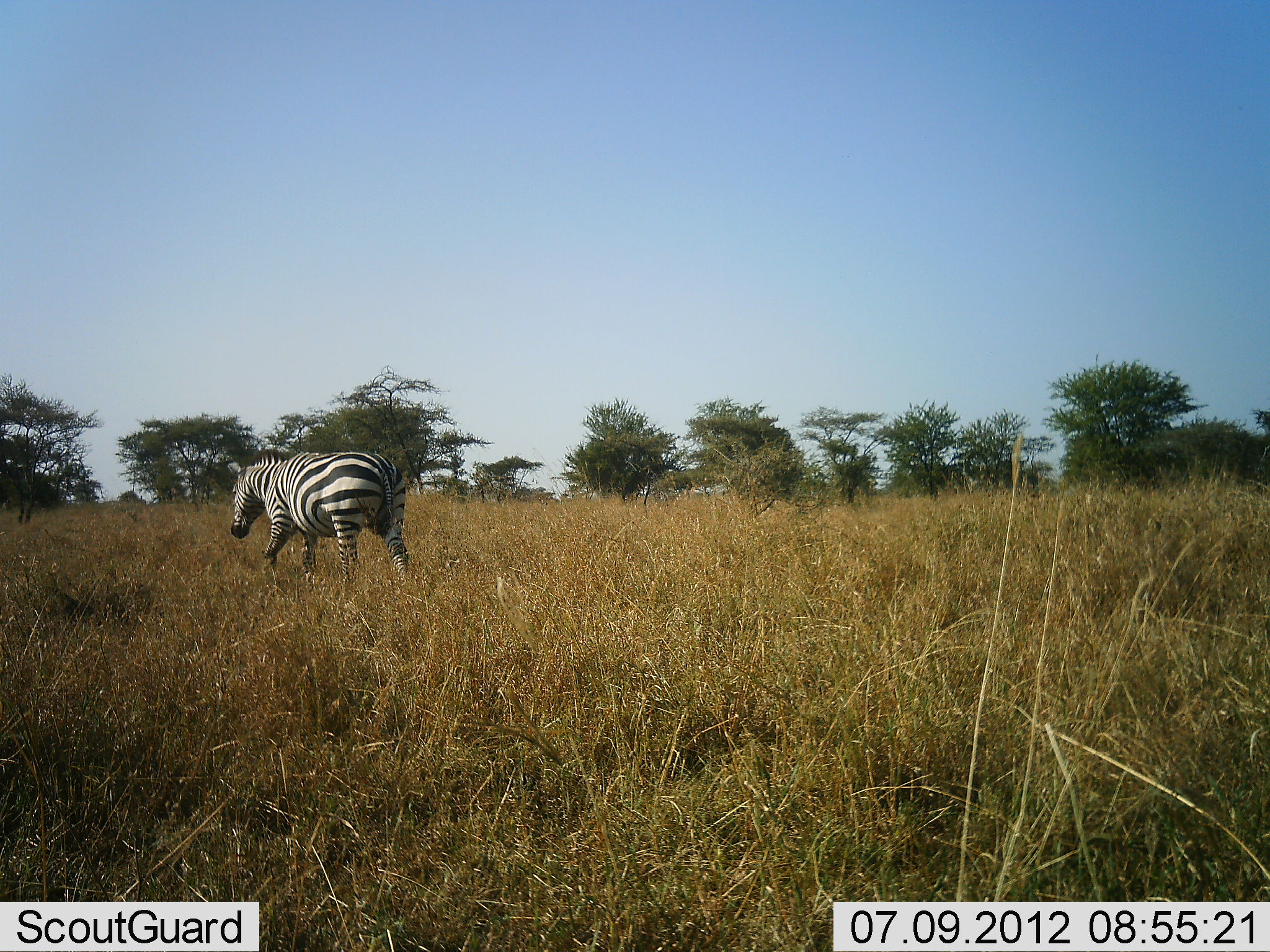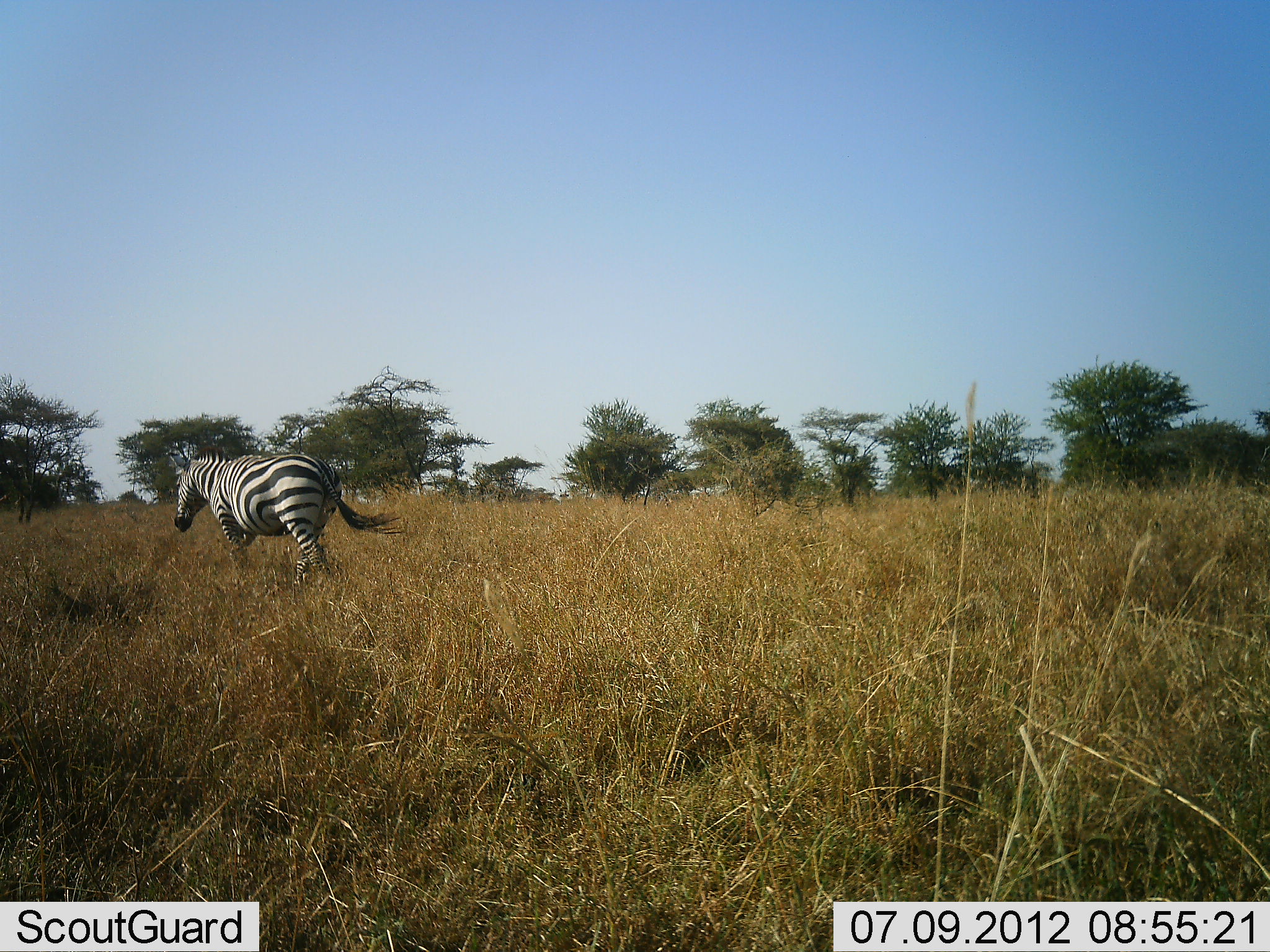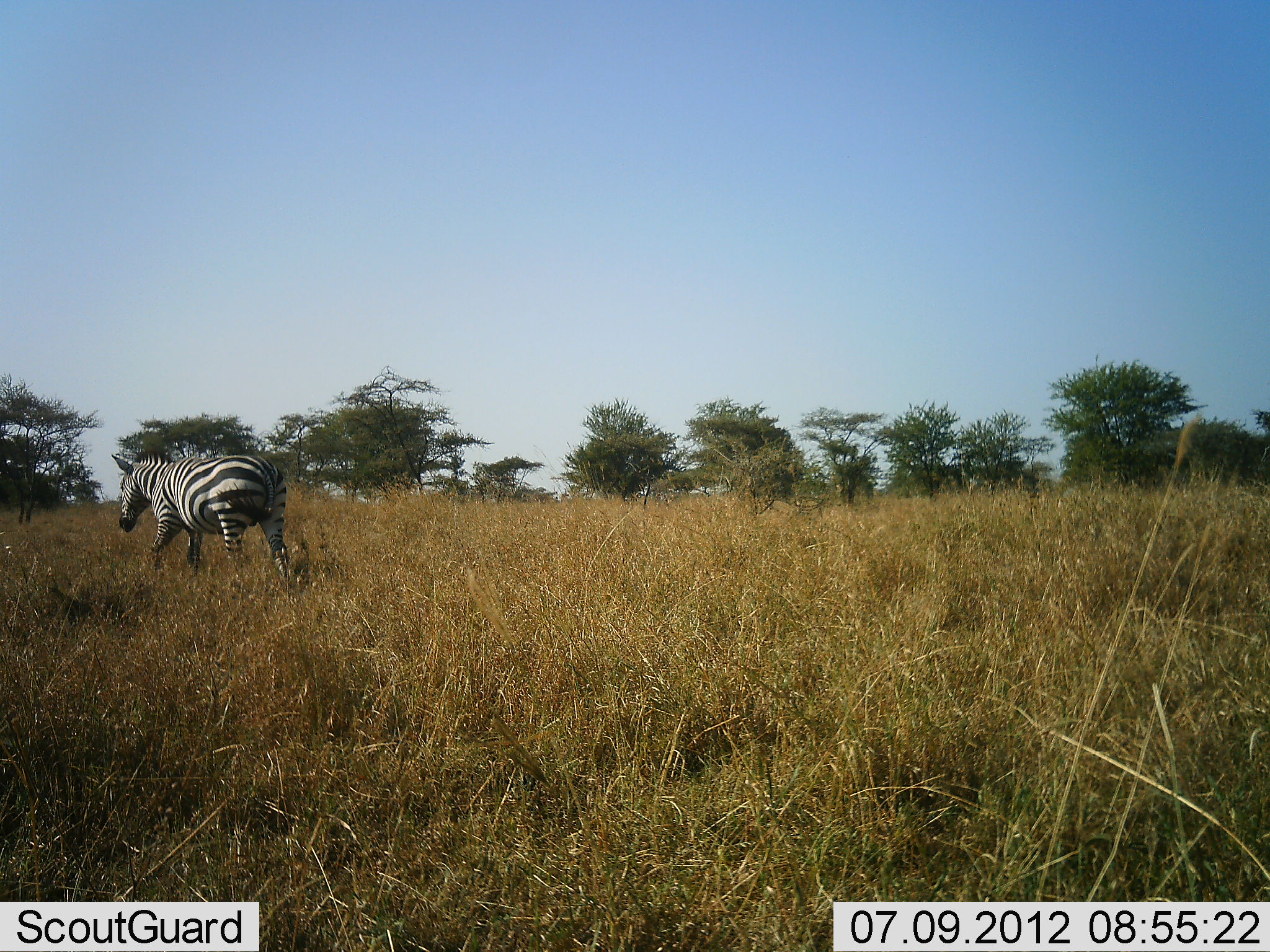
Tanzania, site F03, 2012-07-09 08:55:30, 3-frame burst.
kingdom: Animalia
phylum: Chordata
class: Mammalia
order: Perissodactyla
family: Equidae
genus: Equus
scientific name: Equus quagga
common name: plains zebra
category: zebra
Zebra (plains zebra) (Equus quagga), count 1. Behavior (volunteer vote fractions): standing 10%, resting 0%, moving 90%, interacting 0%. Young present (vote fraction): 0%. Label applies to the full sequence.